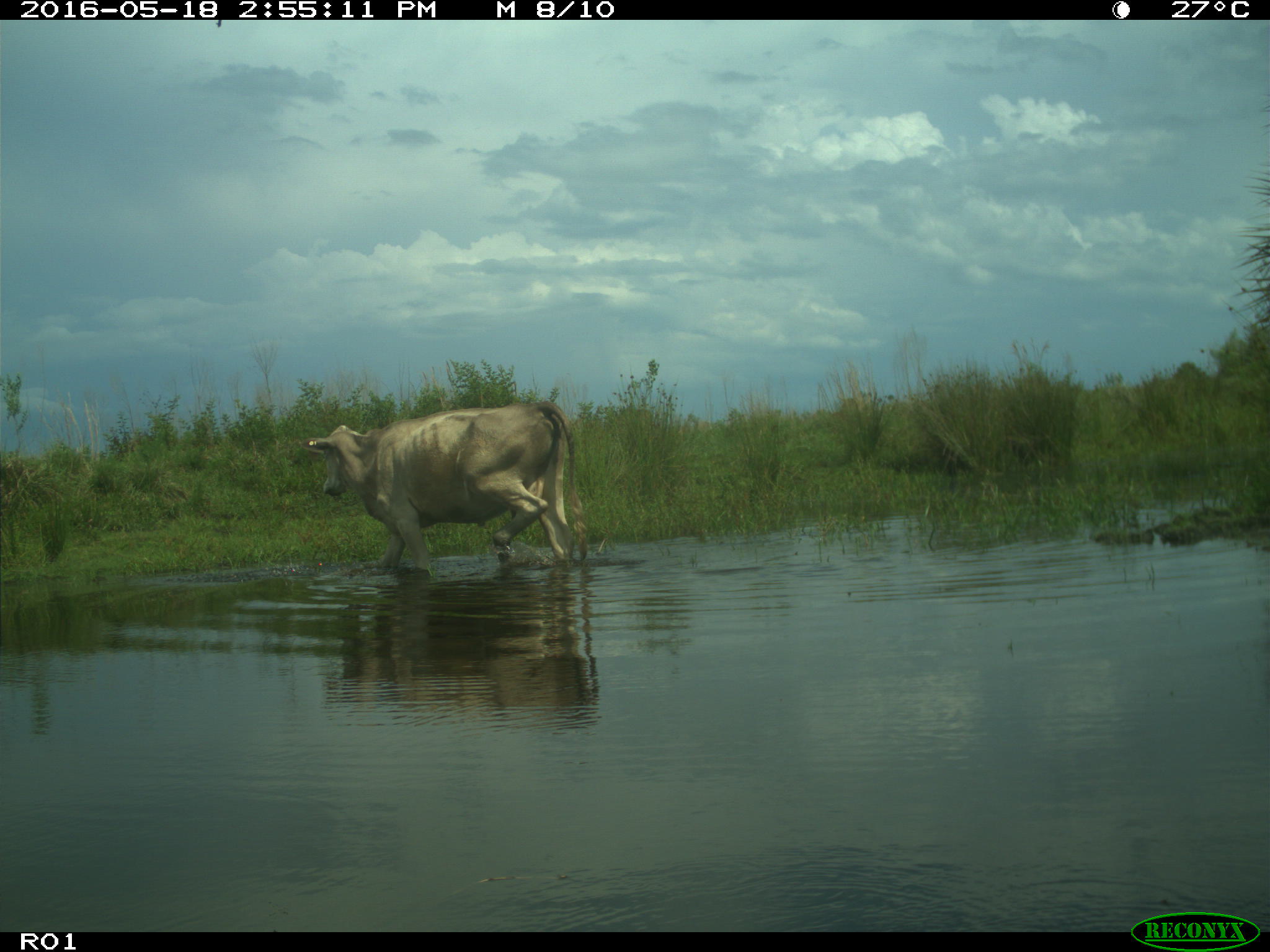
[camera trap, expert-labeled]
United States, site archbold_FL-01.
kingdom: Animalia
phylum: Chordata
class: Mammalia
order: Artiodactyla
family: Bovidae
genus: Bos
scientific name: Bos taurus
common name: domestic cow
Bos taurus (domestic cow).